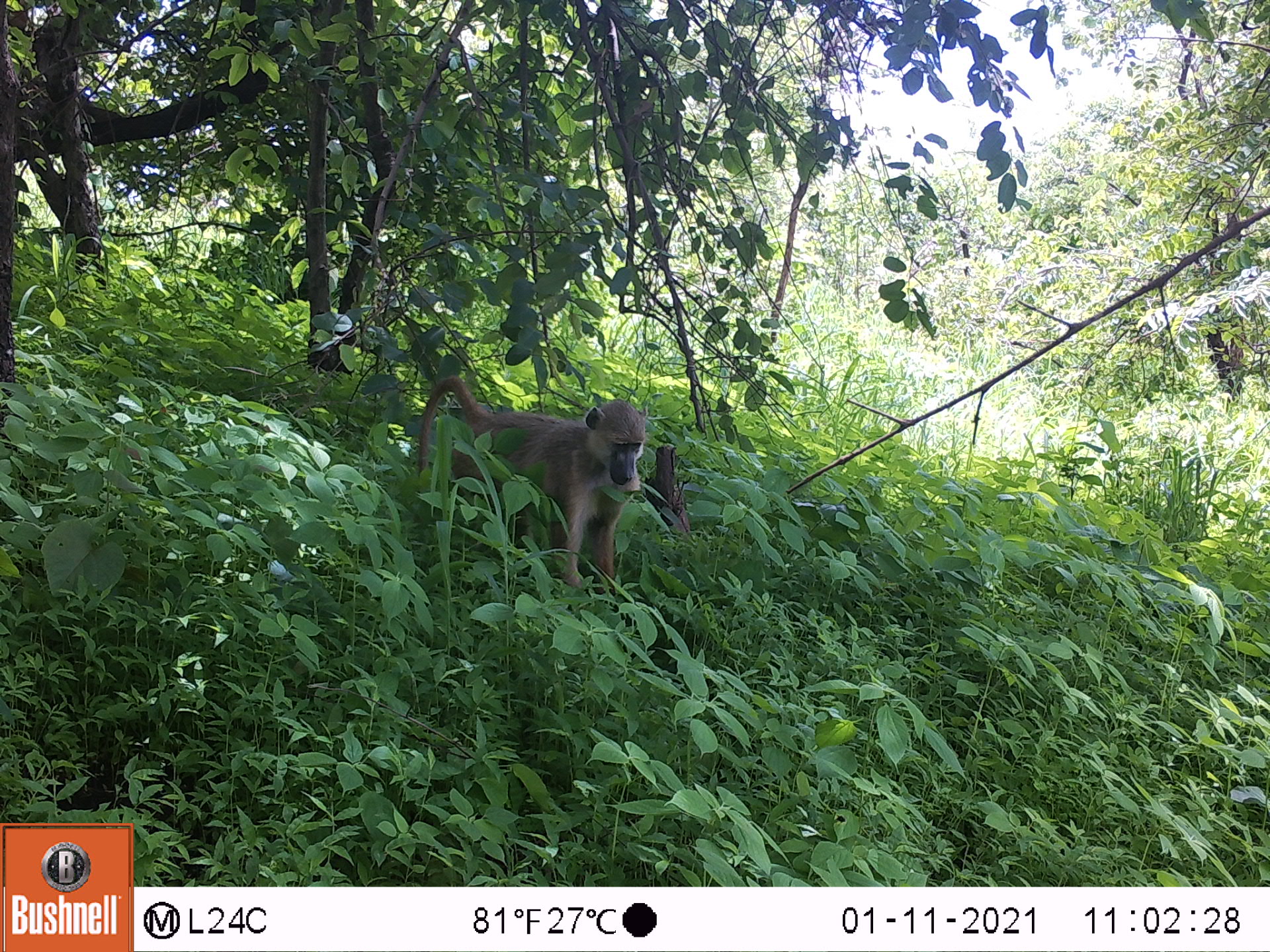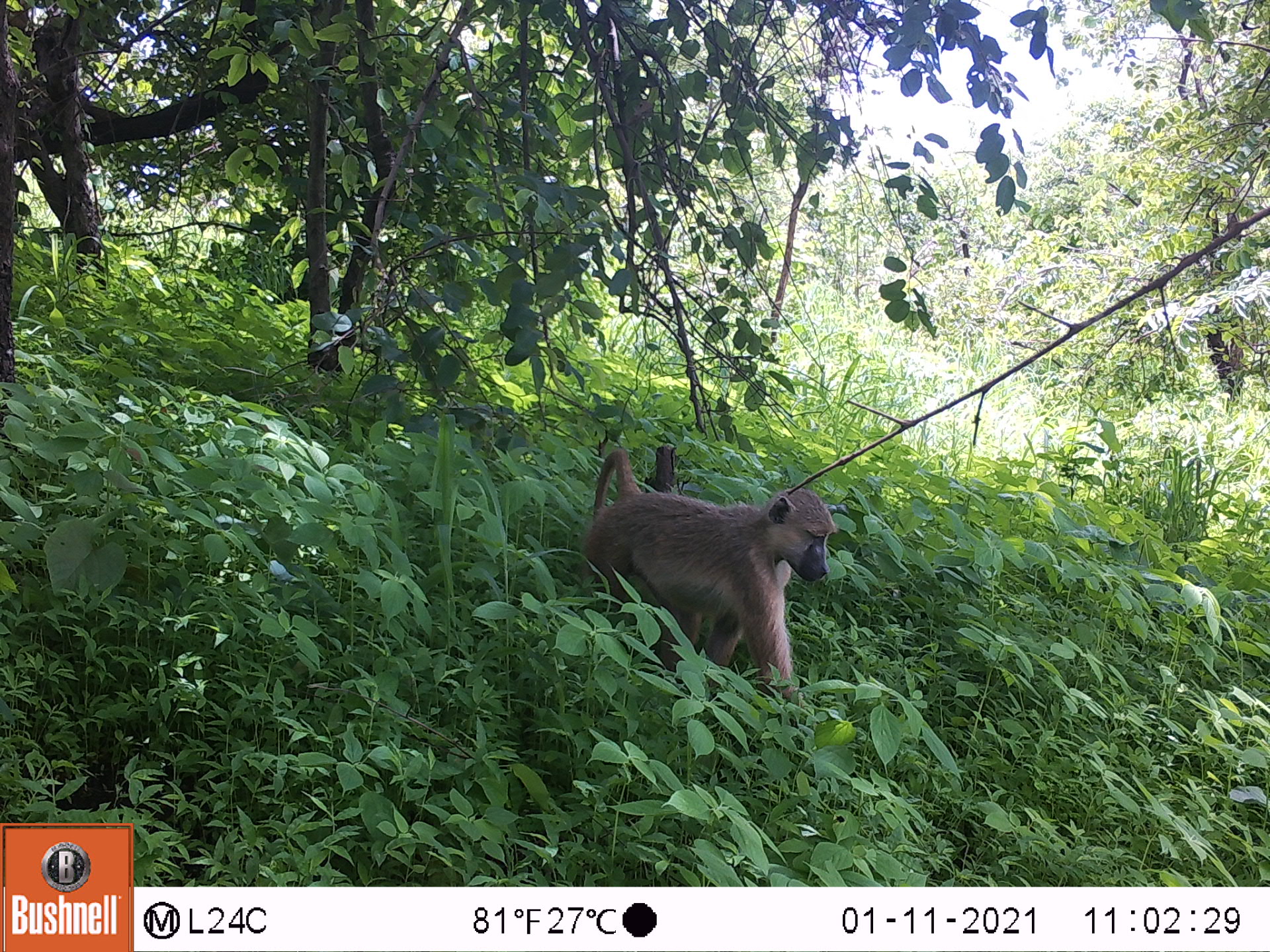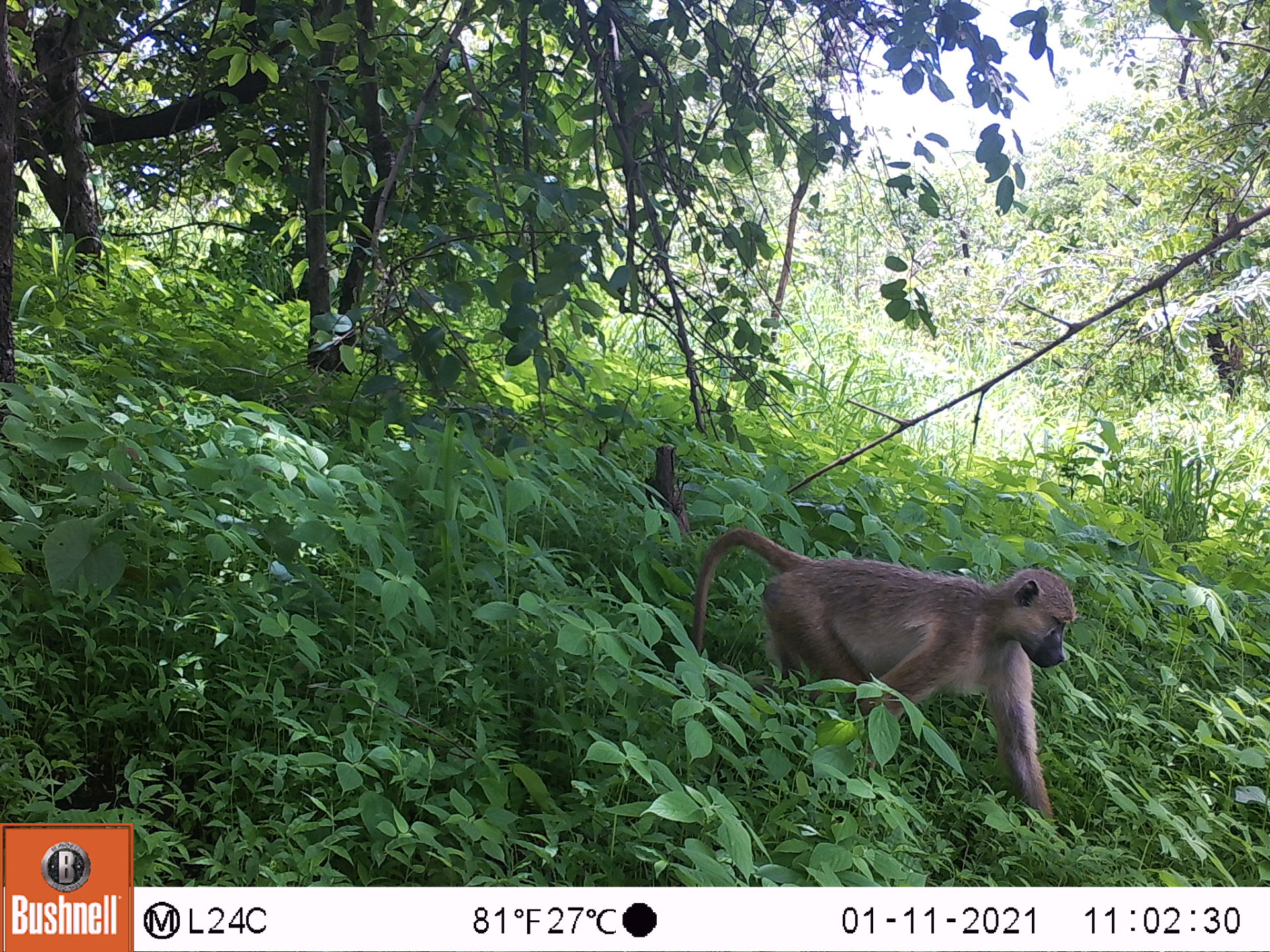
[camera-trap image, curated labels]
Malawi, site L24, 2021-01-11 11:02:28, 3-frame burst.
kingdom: Animalia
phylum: Chordata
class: Mammalia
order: Primates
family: Cercopithecidae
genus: Papio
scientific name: Papio cynocephalus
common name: yellow baboon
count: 1